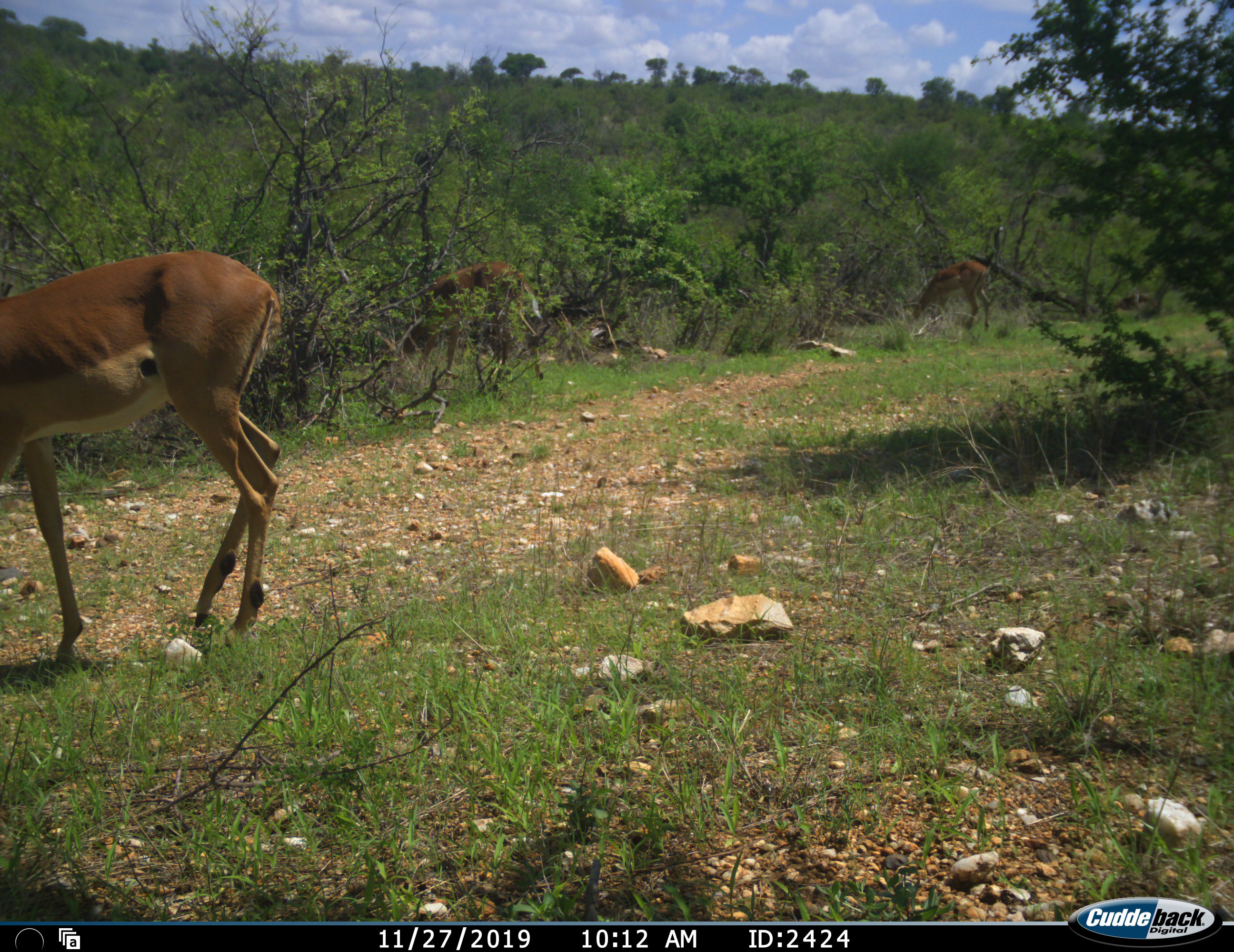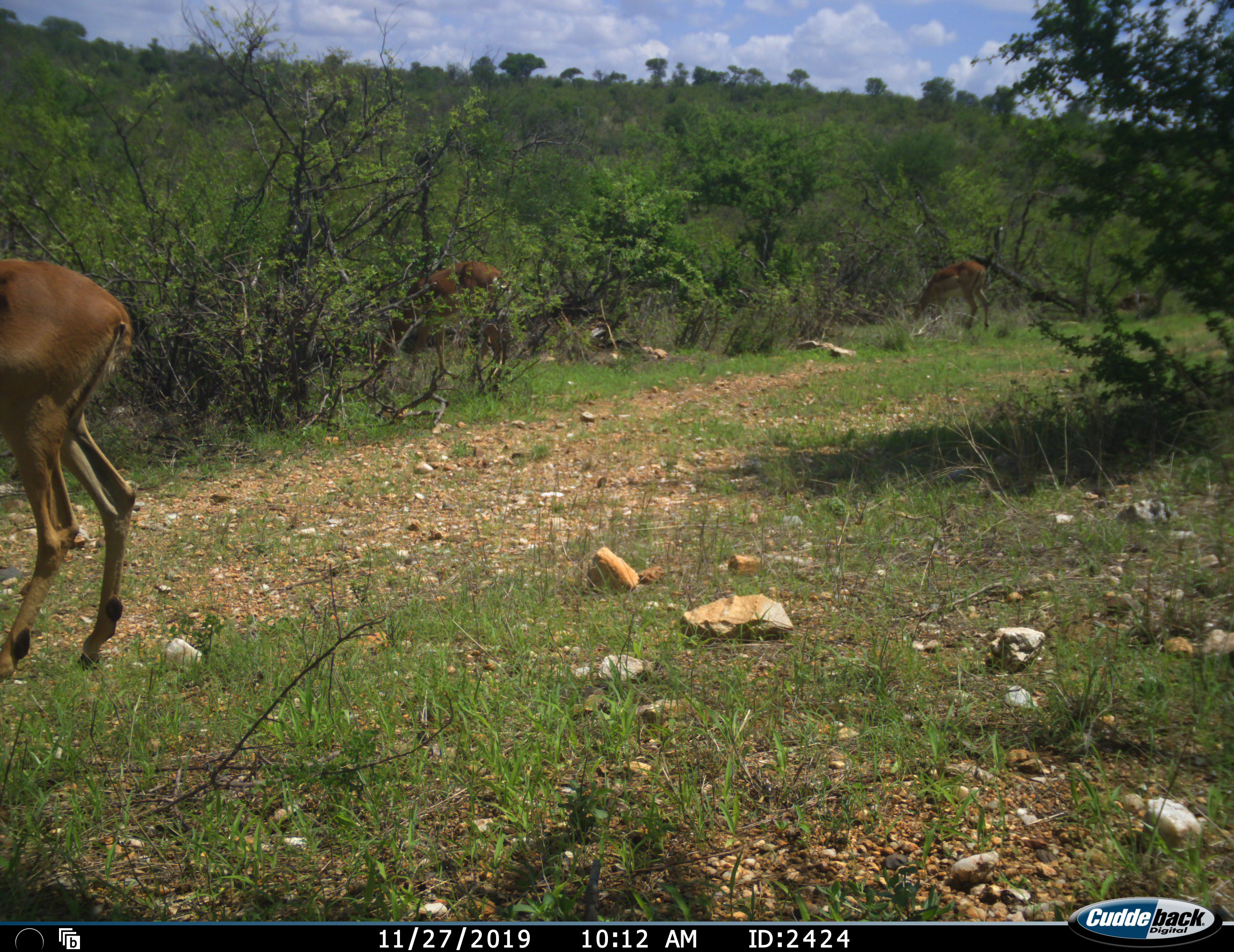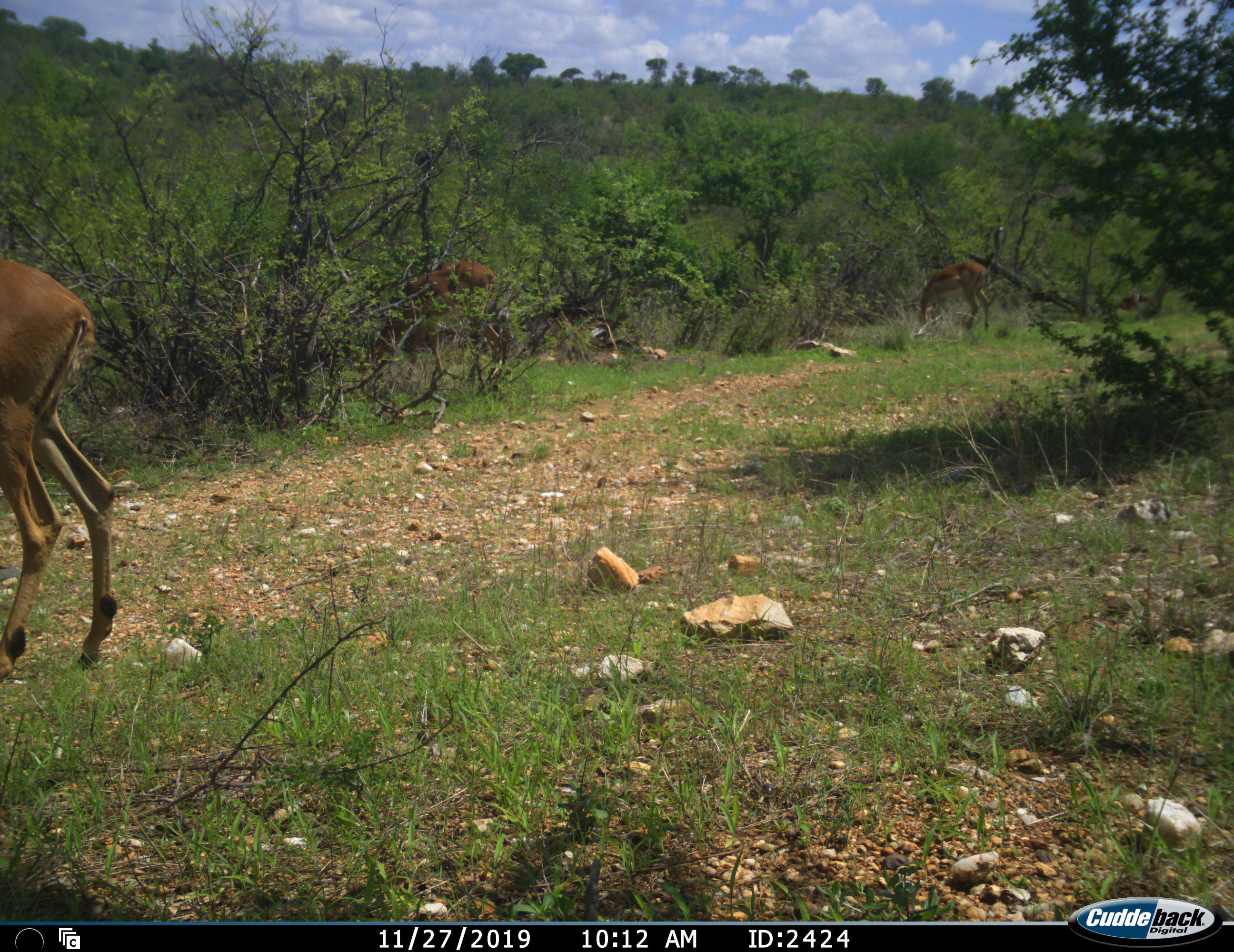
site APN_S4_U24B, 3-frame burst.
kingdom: Animalia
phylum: Chordata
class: Mammalia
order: Artiodactyla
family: Bovidae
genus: Aepyceros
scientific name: Aepyceros melampus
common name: impala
Impala (Aepyceros melampus), count 3. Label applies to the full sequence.